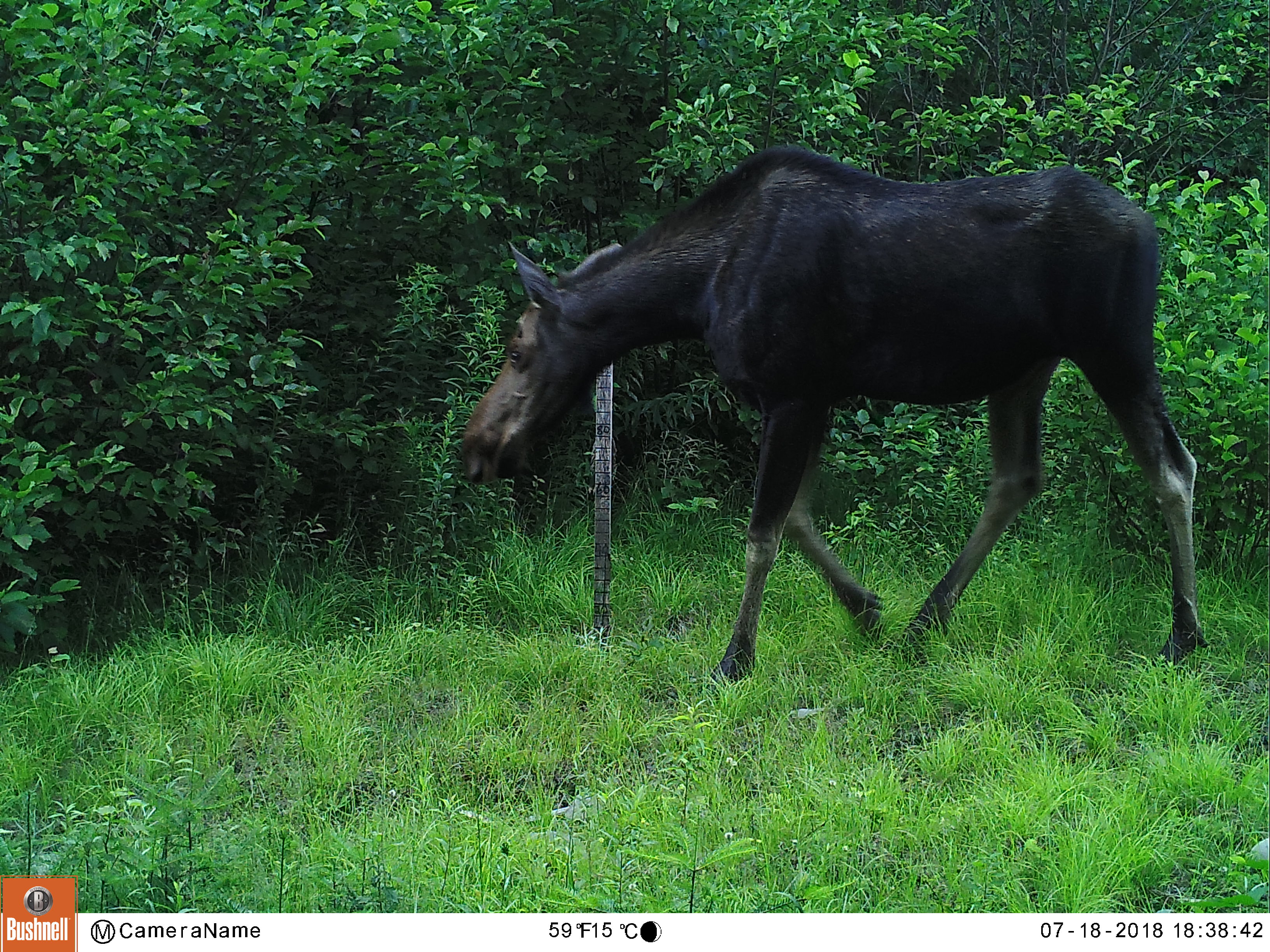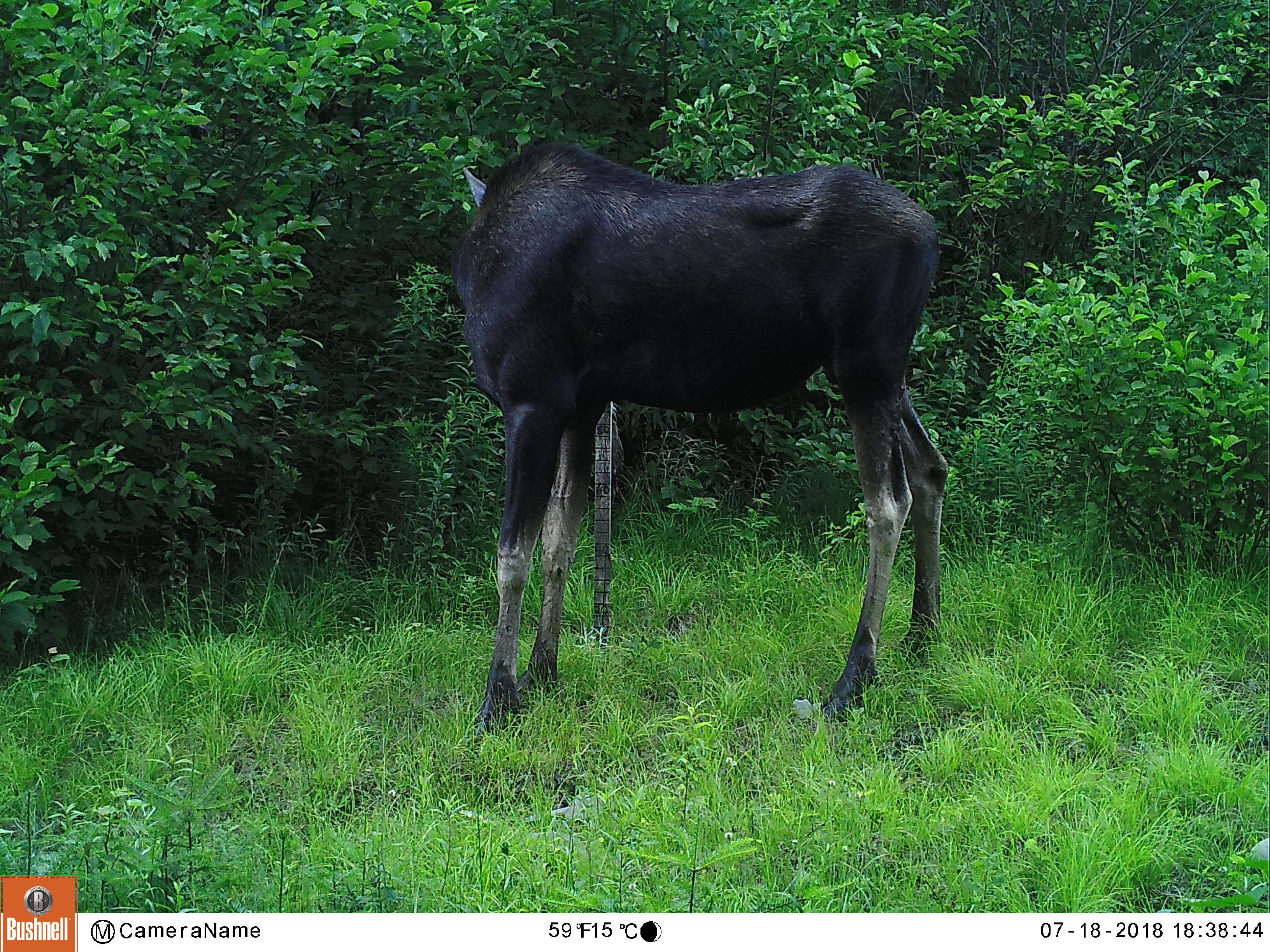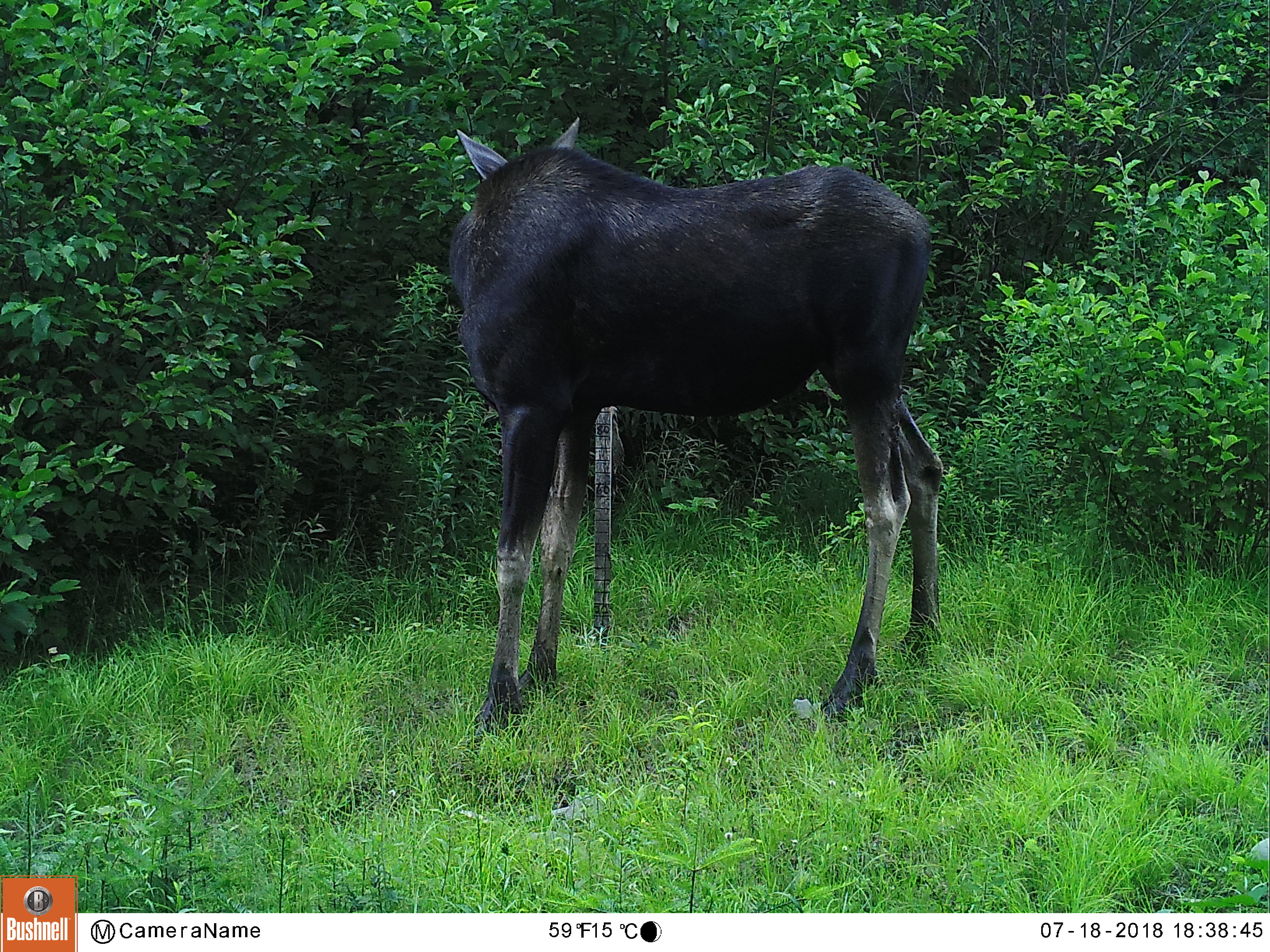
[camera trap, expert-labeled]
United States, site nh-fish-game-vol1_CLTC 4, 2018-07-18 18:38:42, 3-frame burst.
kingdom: Animalia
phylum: Chordata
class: Mammalia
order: Artiodactyla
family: Cervidae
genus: Alces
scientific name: Alces alces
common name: moose